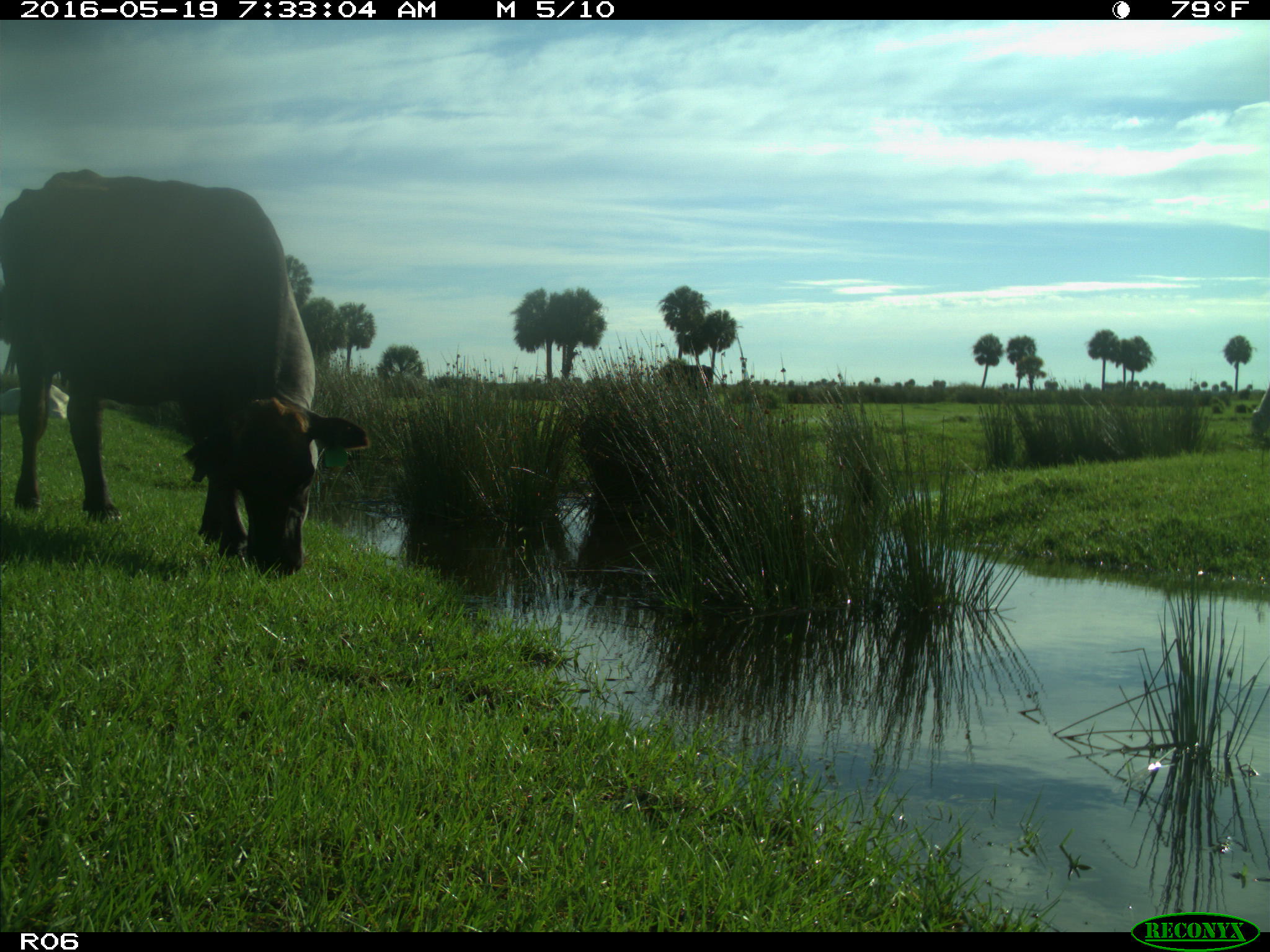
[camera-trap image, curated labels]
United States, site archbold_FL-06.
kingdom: Animalia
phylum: Chordata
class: Mammalia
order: Artiodactyla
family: Bovidae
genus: Bos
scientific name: Bos taurus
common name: domestic cow